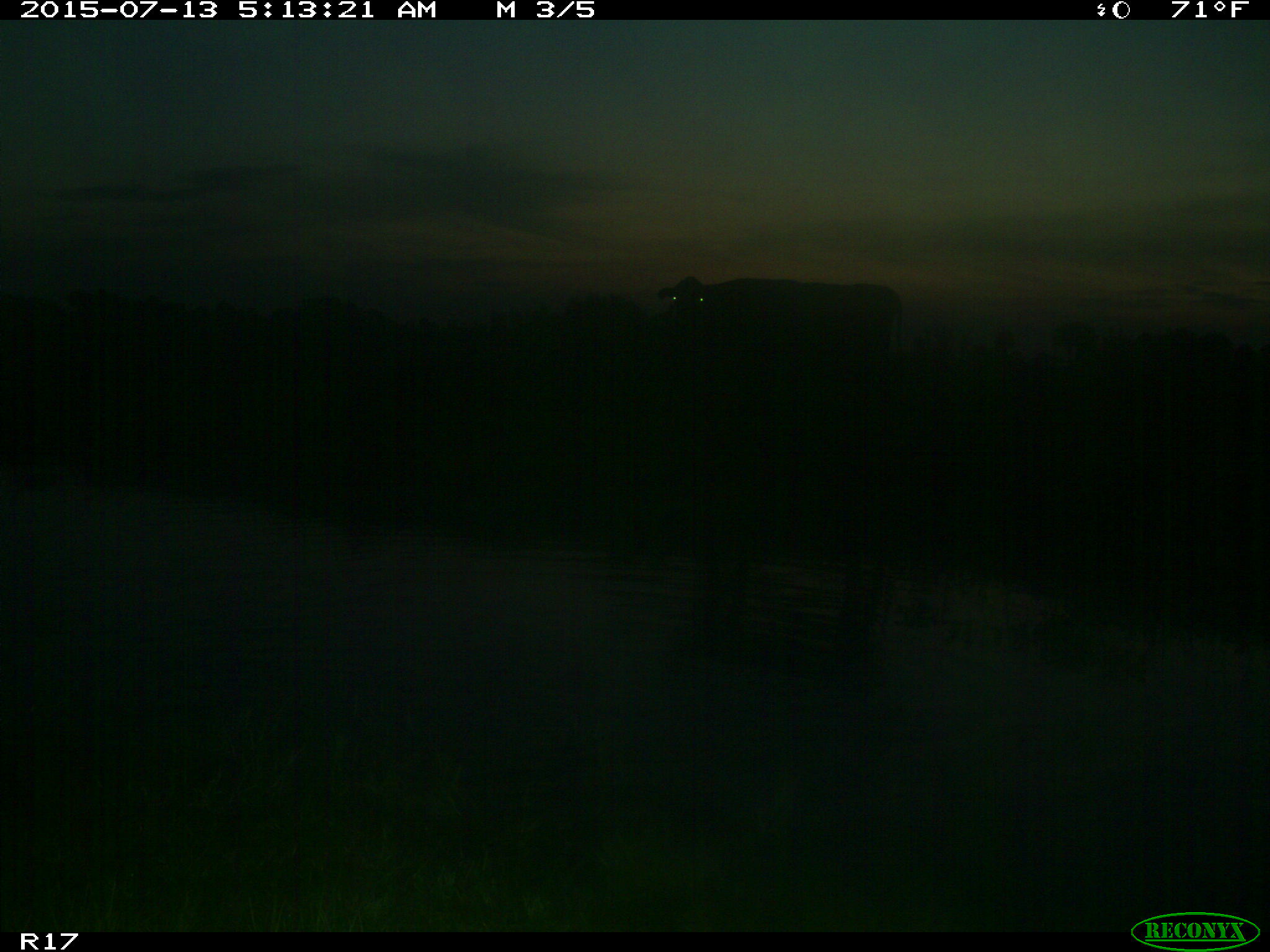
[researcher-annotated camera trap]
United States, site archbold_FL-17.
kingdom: Animalia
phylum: Chordata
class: Mammalia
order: Artiodactyla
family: Bovidae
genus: Bos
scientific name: Bos taurus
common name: domestic cow